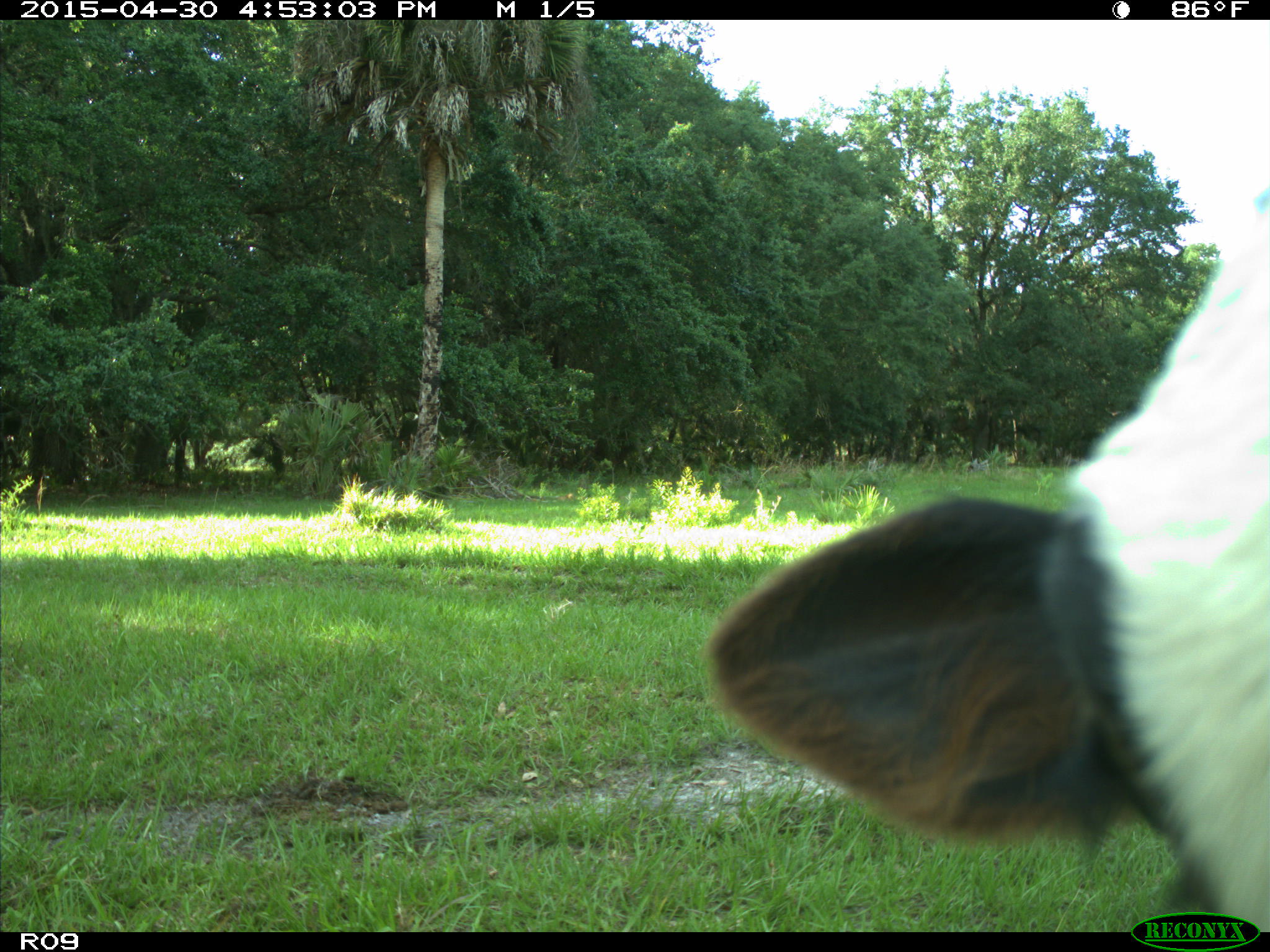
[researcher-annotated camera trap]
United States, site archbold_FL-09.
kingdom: Animalia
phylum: Chordata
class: Mammalia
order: Artiodactyla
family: Bovidae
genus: Bos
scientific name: Bos taurus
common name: domestic cow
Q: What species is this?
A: Bos taurus (domestic cow).